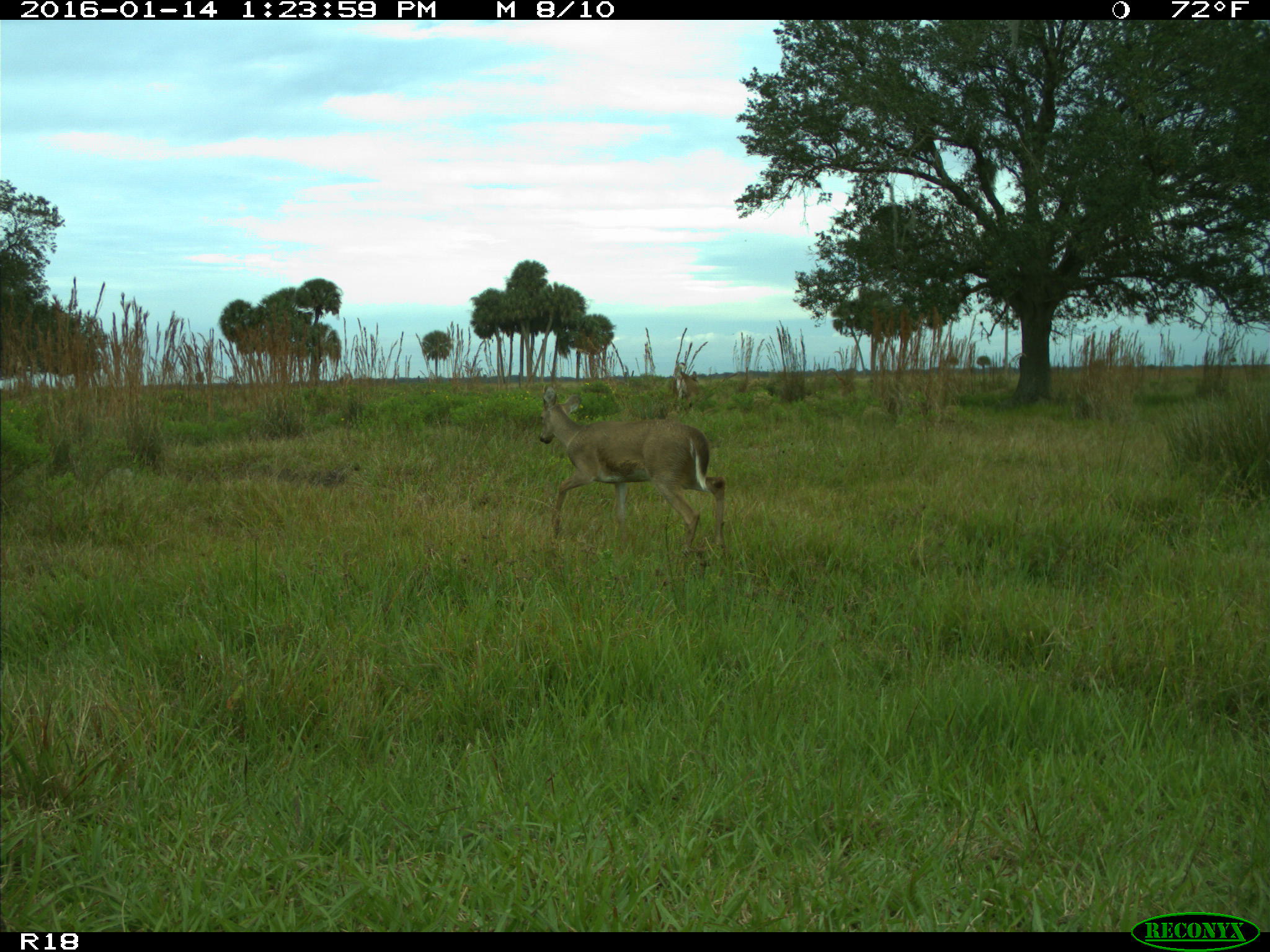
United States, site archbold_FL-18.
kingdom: Animalia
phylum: Chordata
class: Mammalia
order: Artiodactyla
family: Cervidae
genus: Odocoileus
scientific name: Odocoileus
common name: deer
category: unidentified deer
Unidentified deer (deer) (Odocoileus).